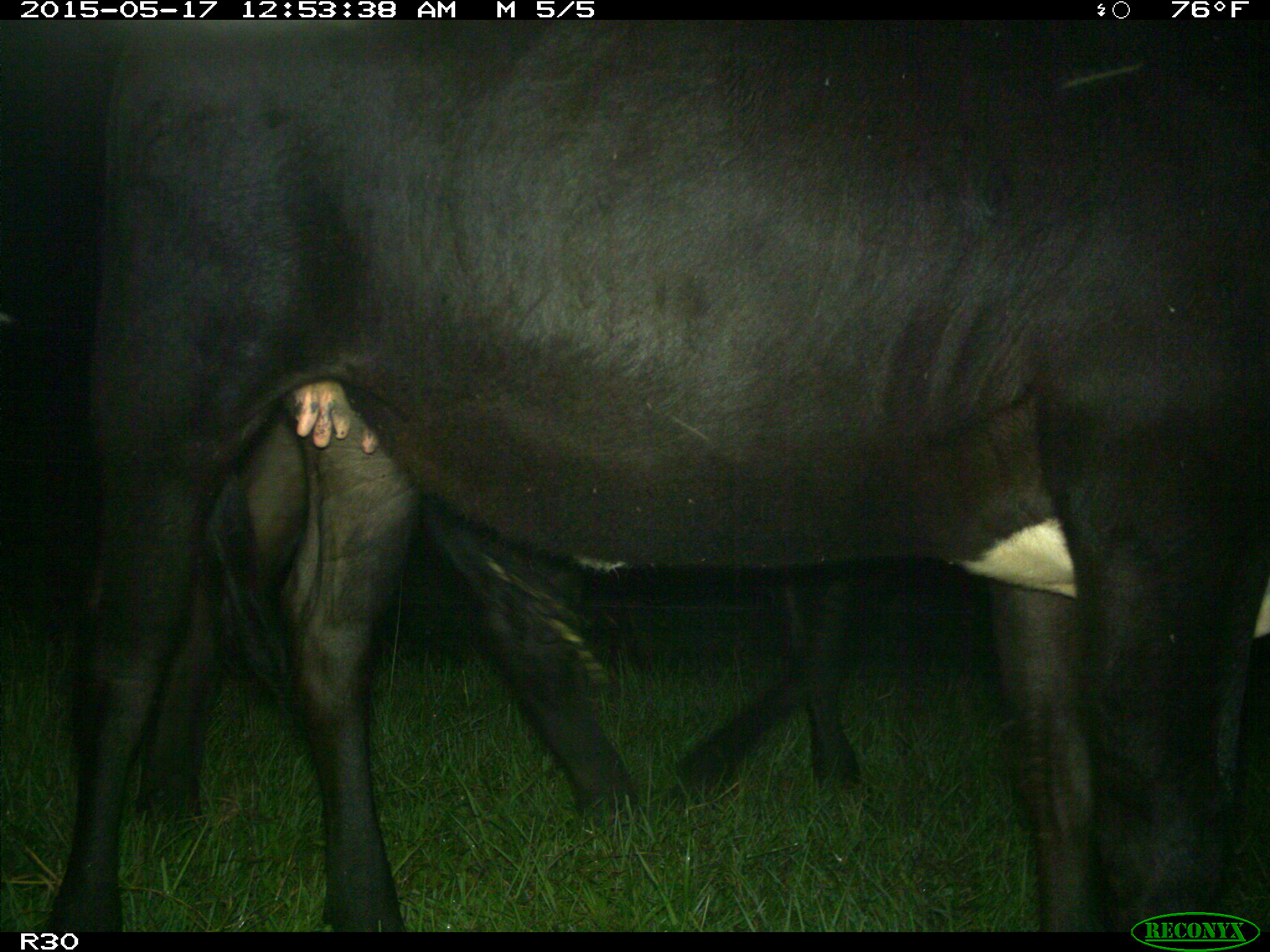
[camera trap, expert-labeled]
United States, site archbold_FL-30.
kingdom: Animalia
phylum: Chordata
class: Mammalia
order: Artiodactyla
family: Bovidae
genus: Bos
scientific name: Bos taurus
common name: domestic cow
Bos taurus (domestic cow).